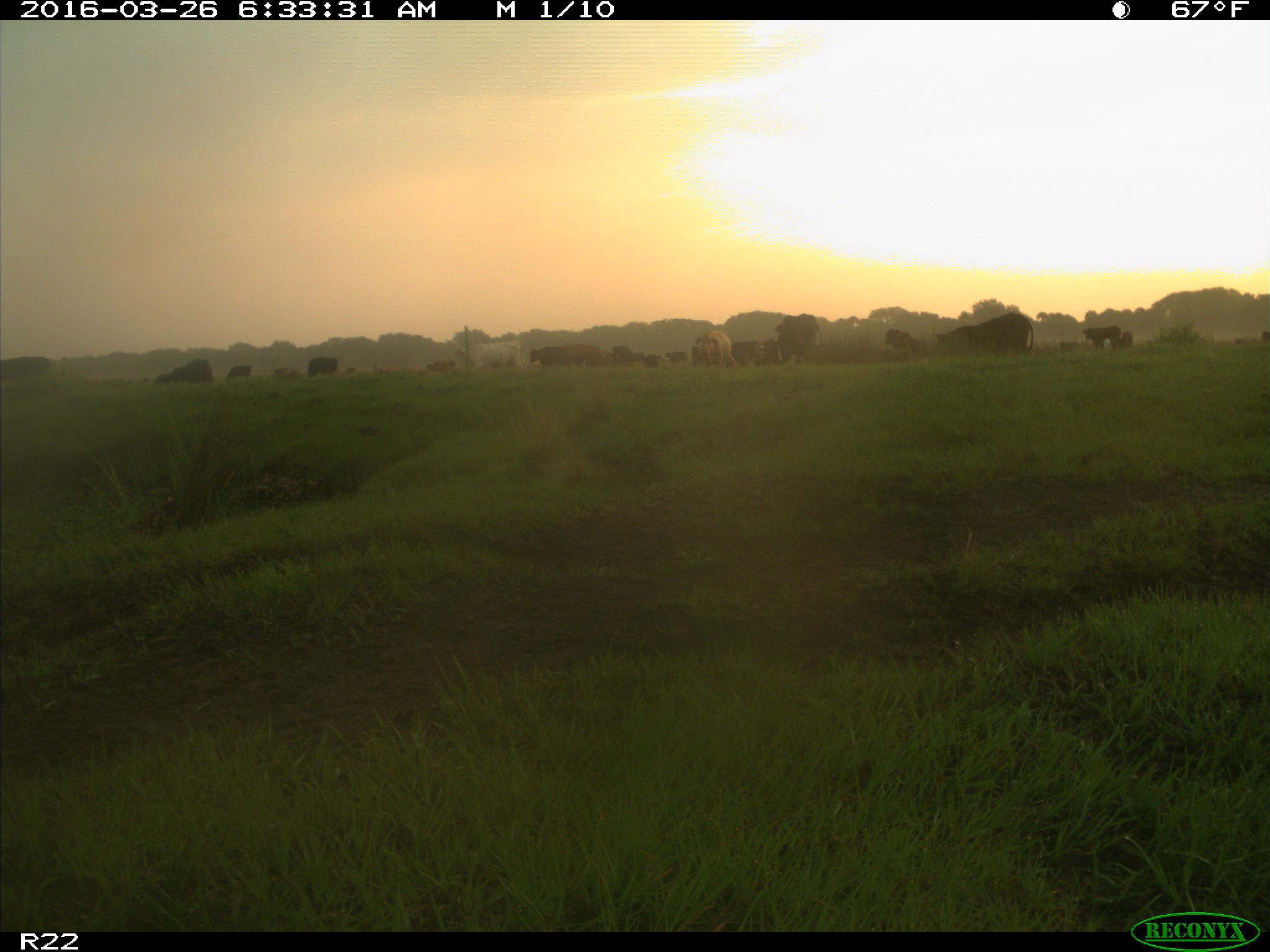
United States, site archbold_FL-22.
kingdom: Animalia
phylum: Chordata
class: Mammalia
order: Artiodactyla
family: Bovidae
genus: Bos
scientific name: Bos taurus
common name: domestic cow